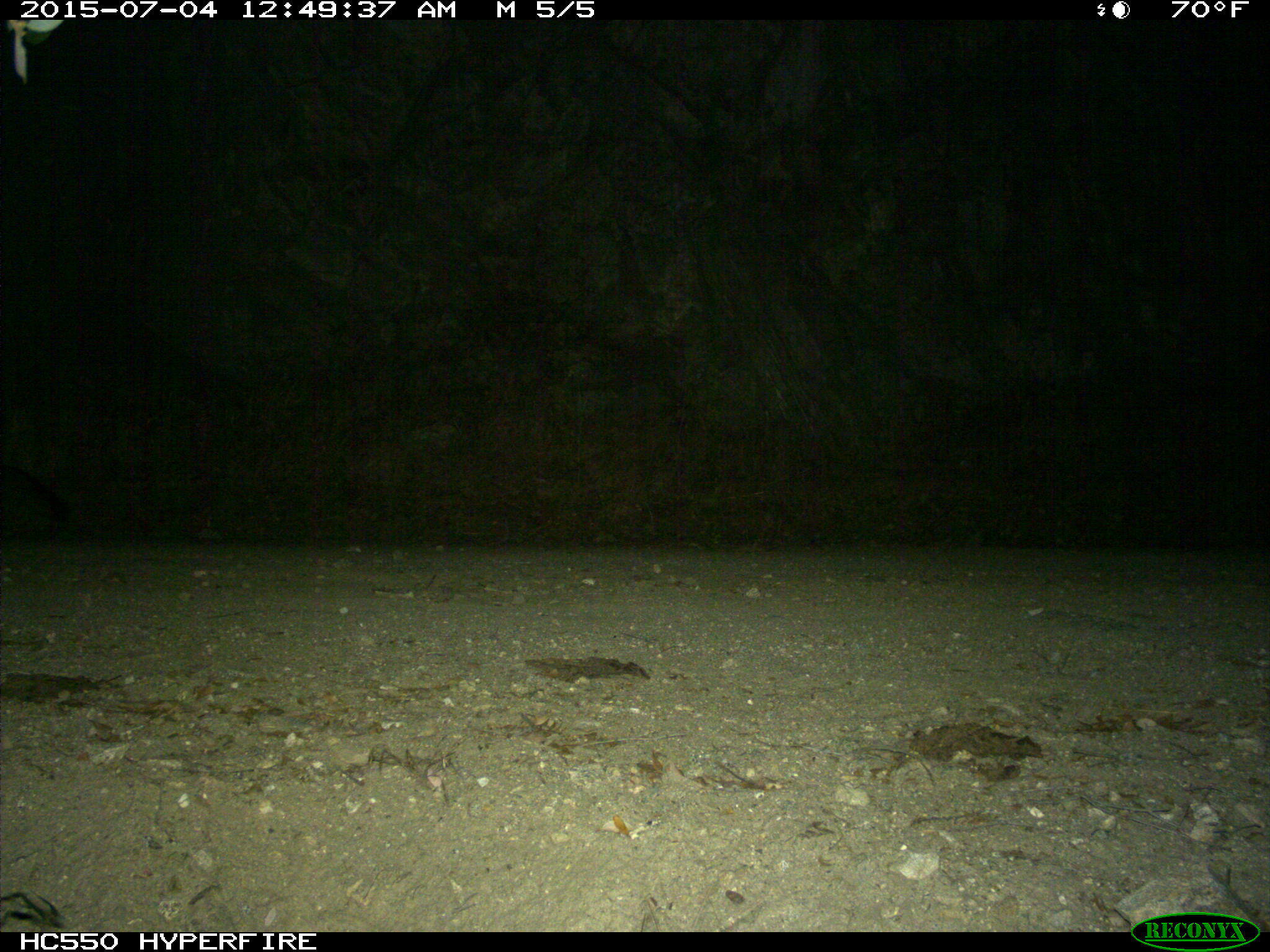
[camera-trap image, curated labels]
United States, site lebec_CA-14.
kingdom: Animalia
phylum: Chordata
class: Mammalia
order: Carnivora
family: Canidae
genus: Urocyon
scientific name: Urocyon cinereoargenteus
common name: gray fox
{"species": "Urocyon cinereoargenteus (gray fox)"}